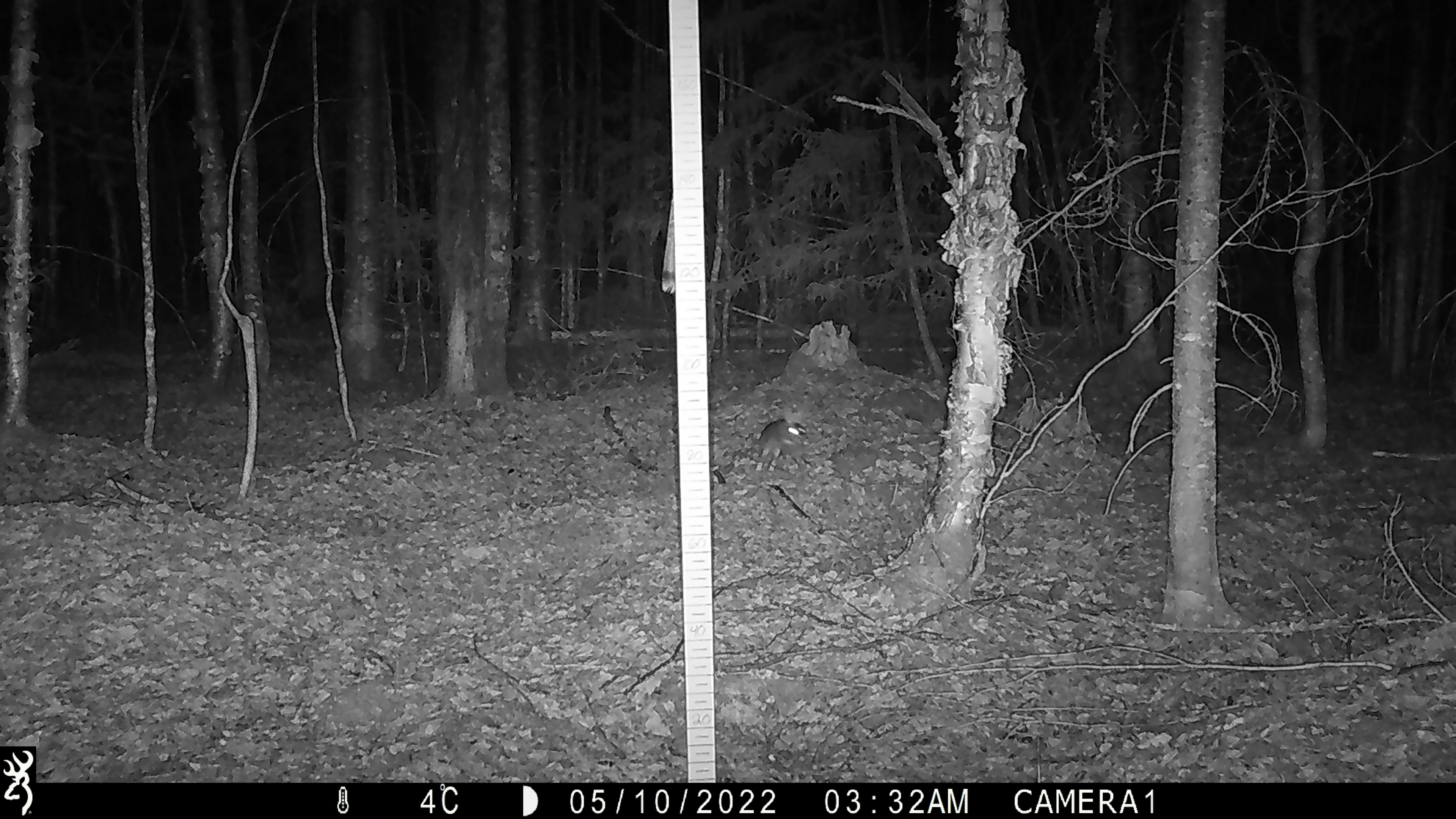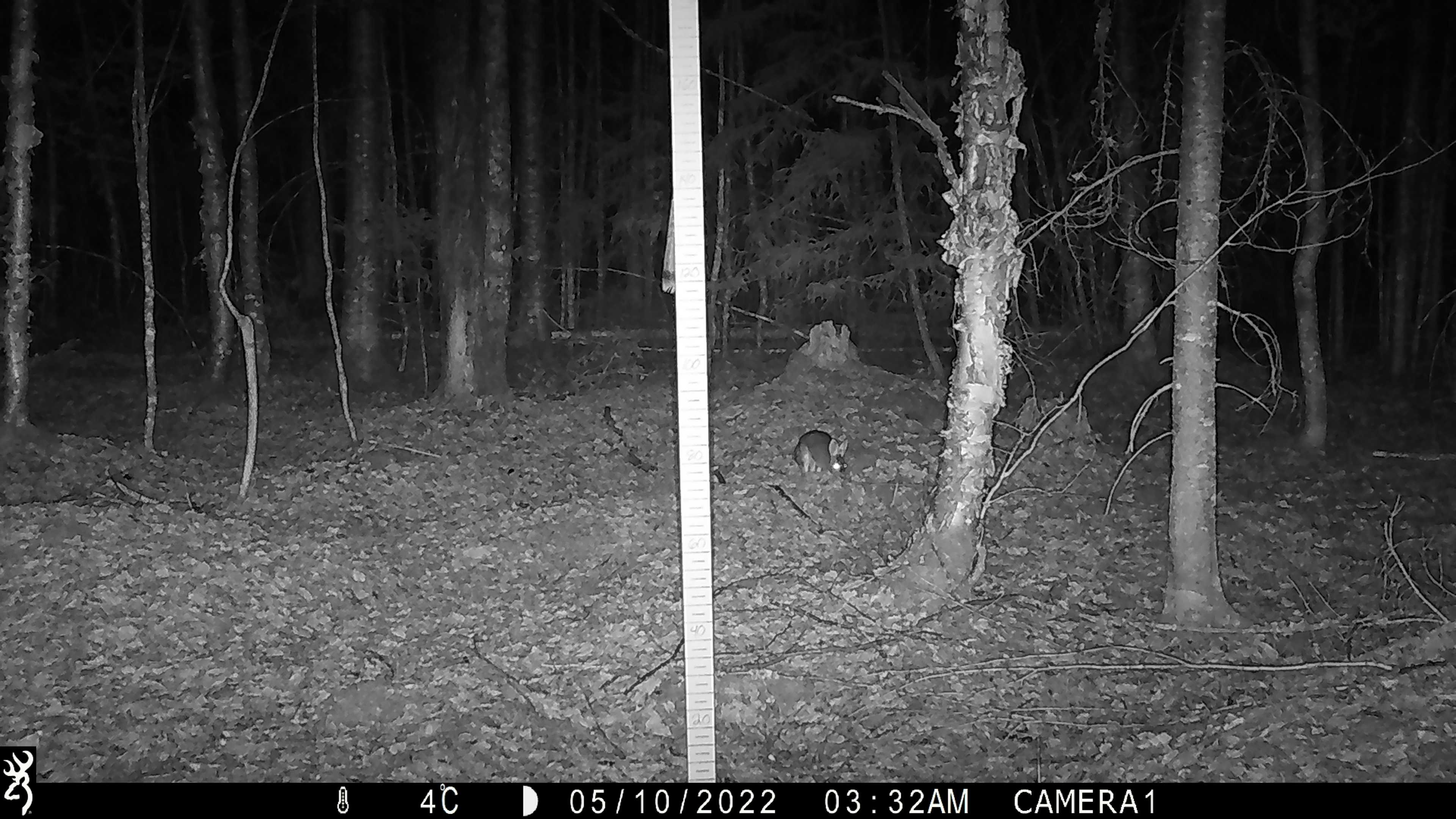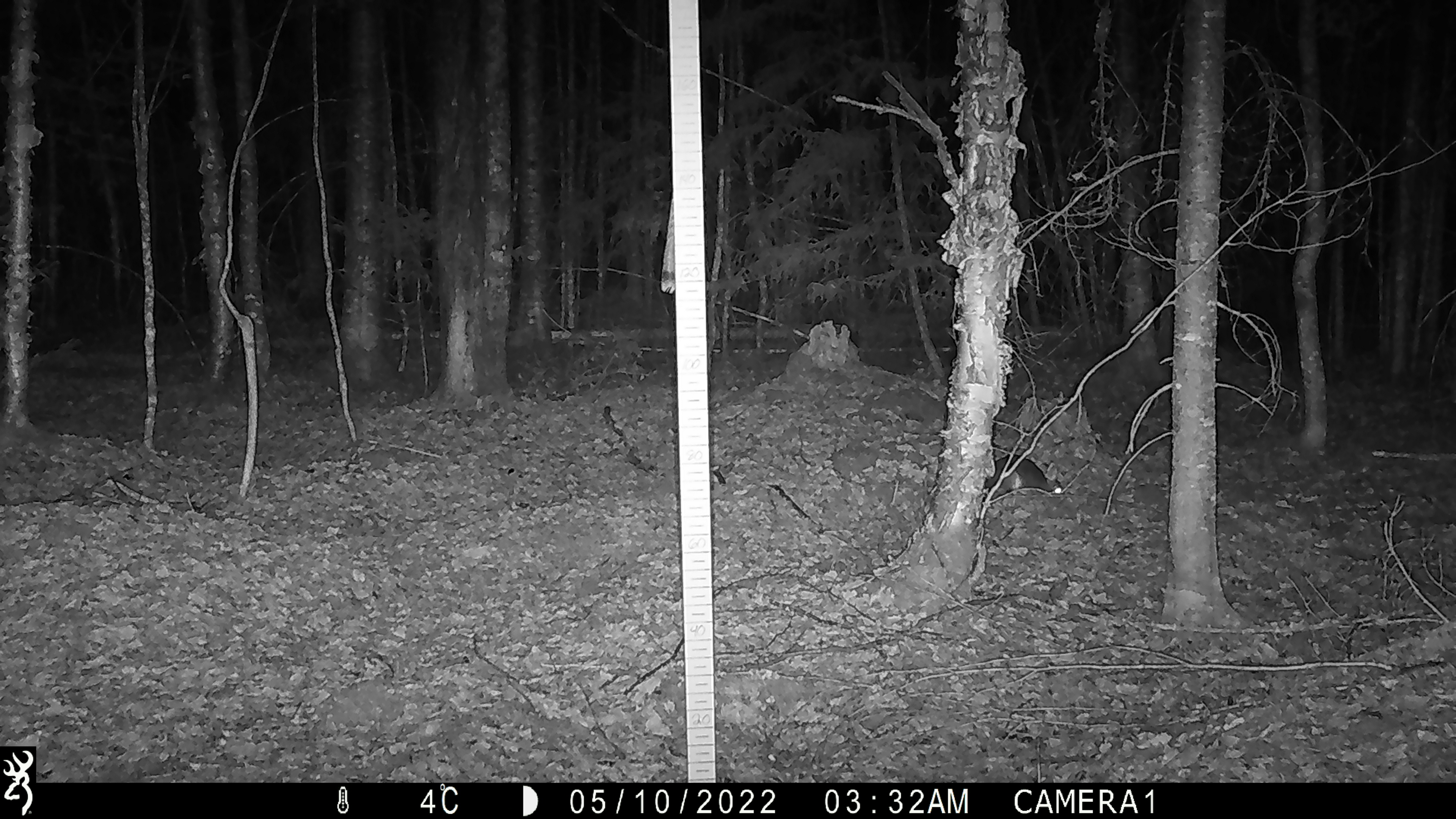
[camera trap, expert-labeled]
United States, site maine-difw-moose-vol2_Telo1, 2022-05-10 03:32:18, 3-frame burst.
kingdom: Animalia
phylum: Chordata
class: Mammalia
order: Lagomorpha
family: Leporidae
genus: Lepus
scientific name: Lepus americanus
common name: snowshoe hare